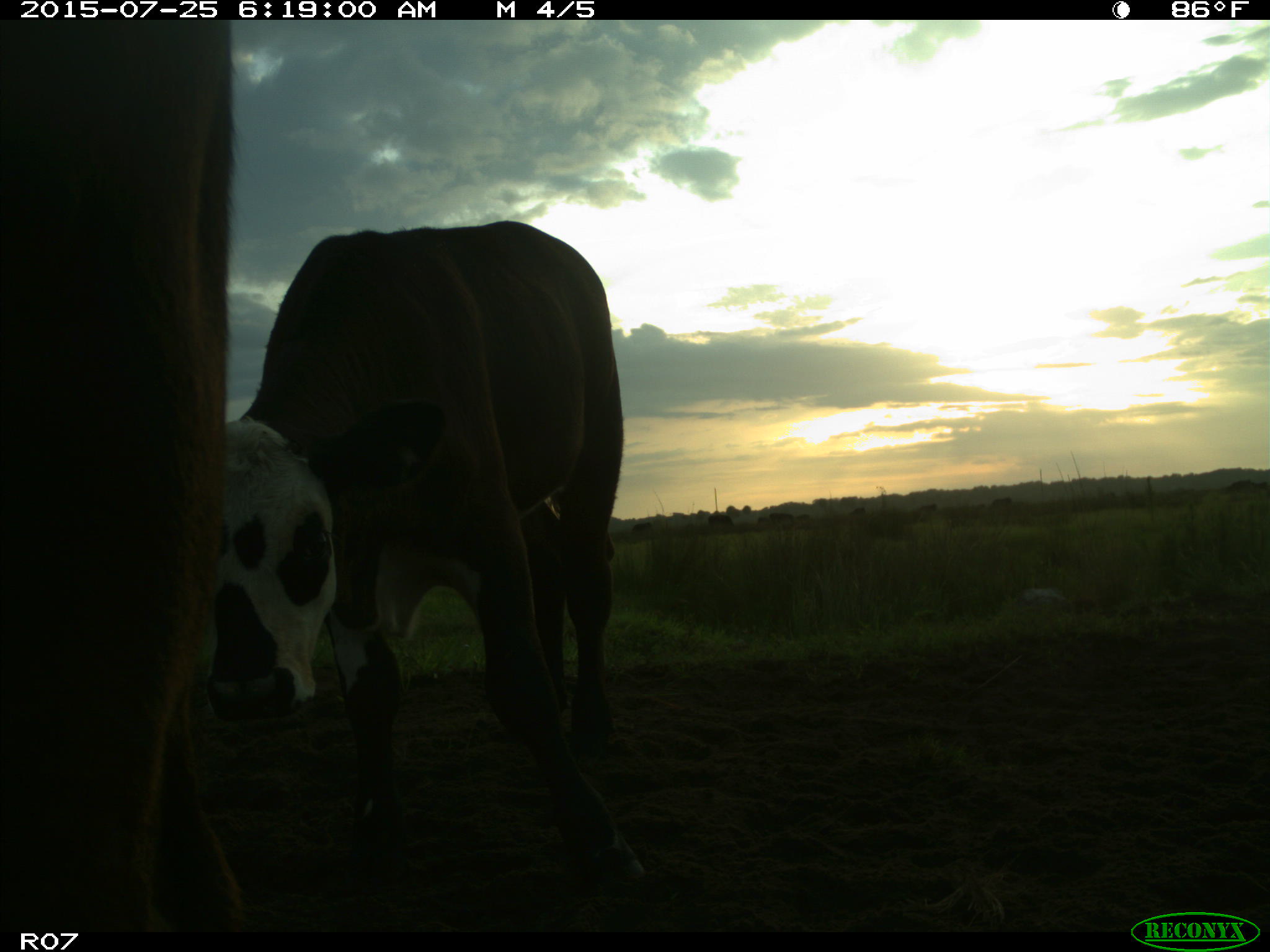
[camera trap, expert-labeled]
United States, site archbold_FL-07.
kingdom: Animalia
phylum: Chordata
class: Mammalia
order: Artiodactyla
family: Bovidae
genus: Bos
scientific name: Bos taurus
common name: domestic cow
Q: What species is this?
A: Bos taurus (domestic cow).